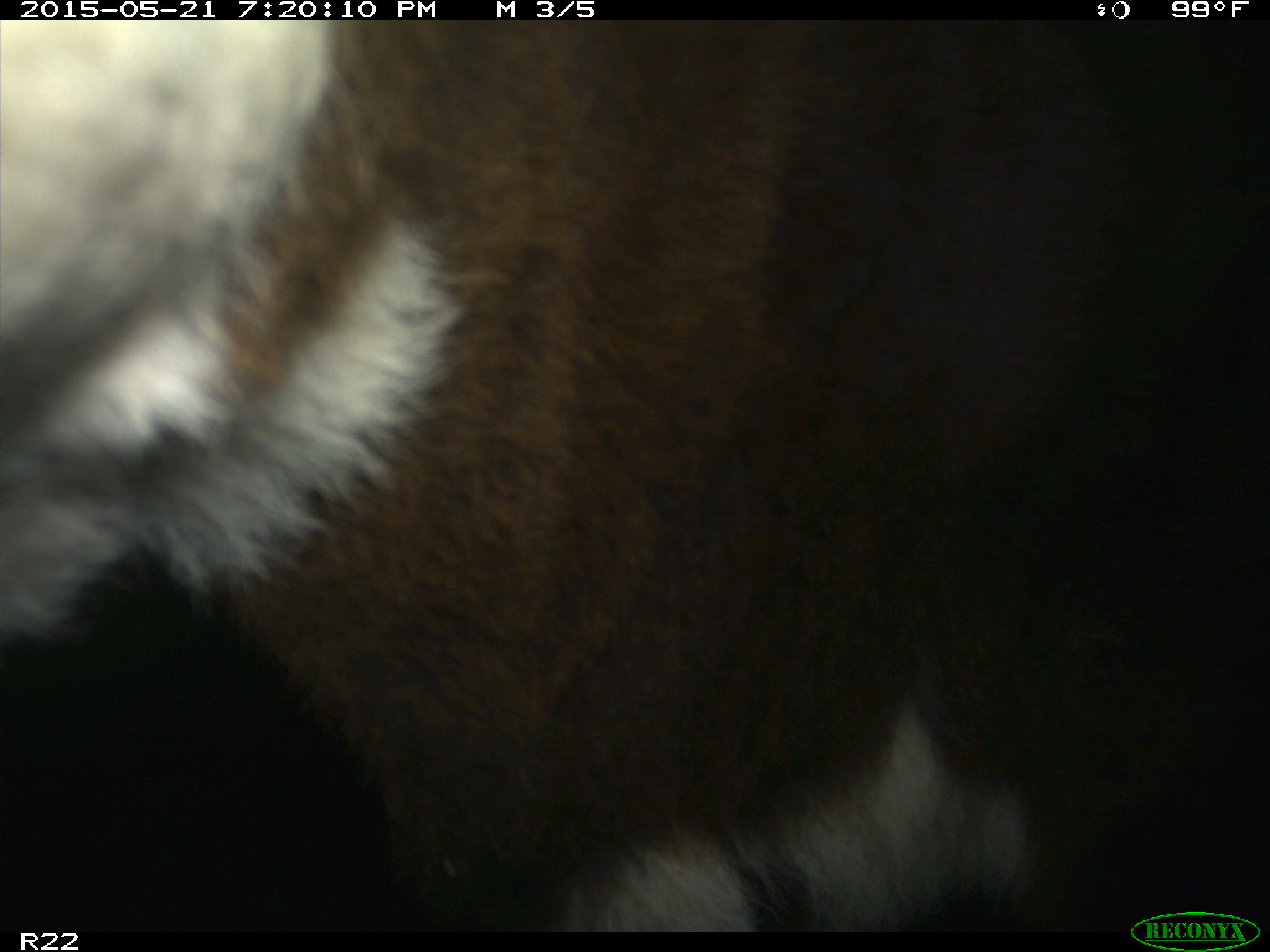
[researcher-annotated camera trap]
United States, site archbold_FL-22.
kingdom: Animalia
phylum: Chordata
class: Mammalia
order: Artiodactyla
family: Bovidae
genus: Bos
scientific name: Bos taurus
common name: domestic cow